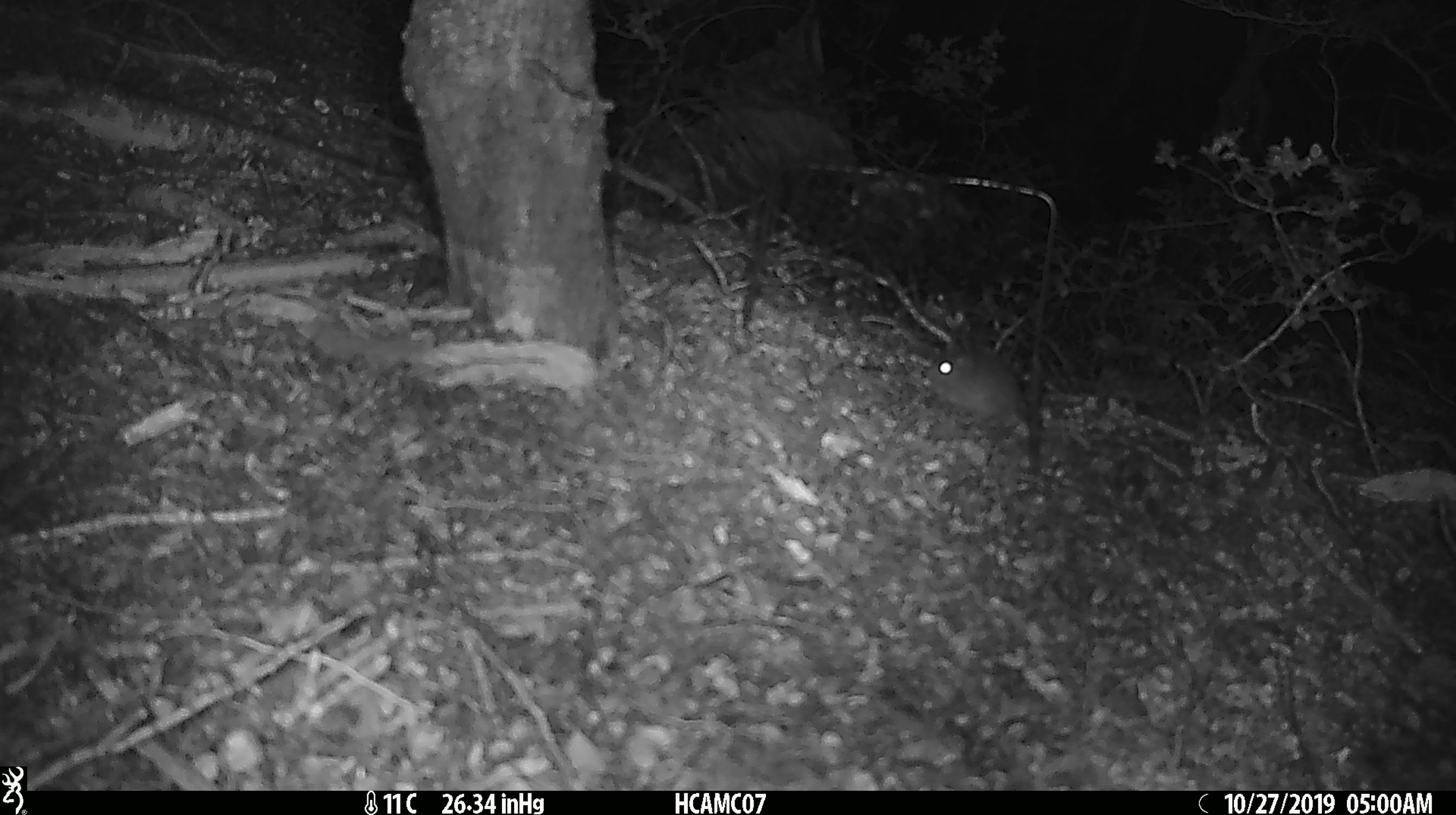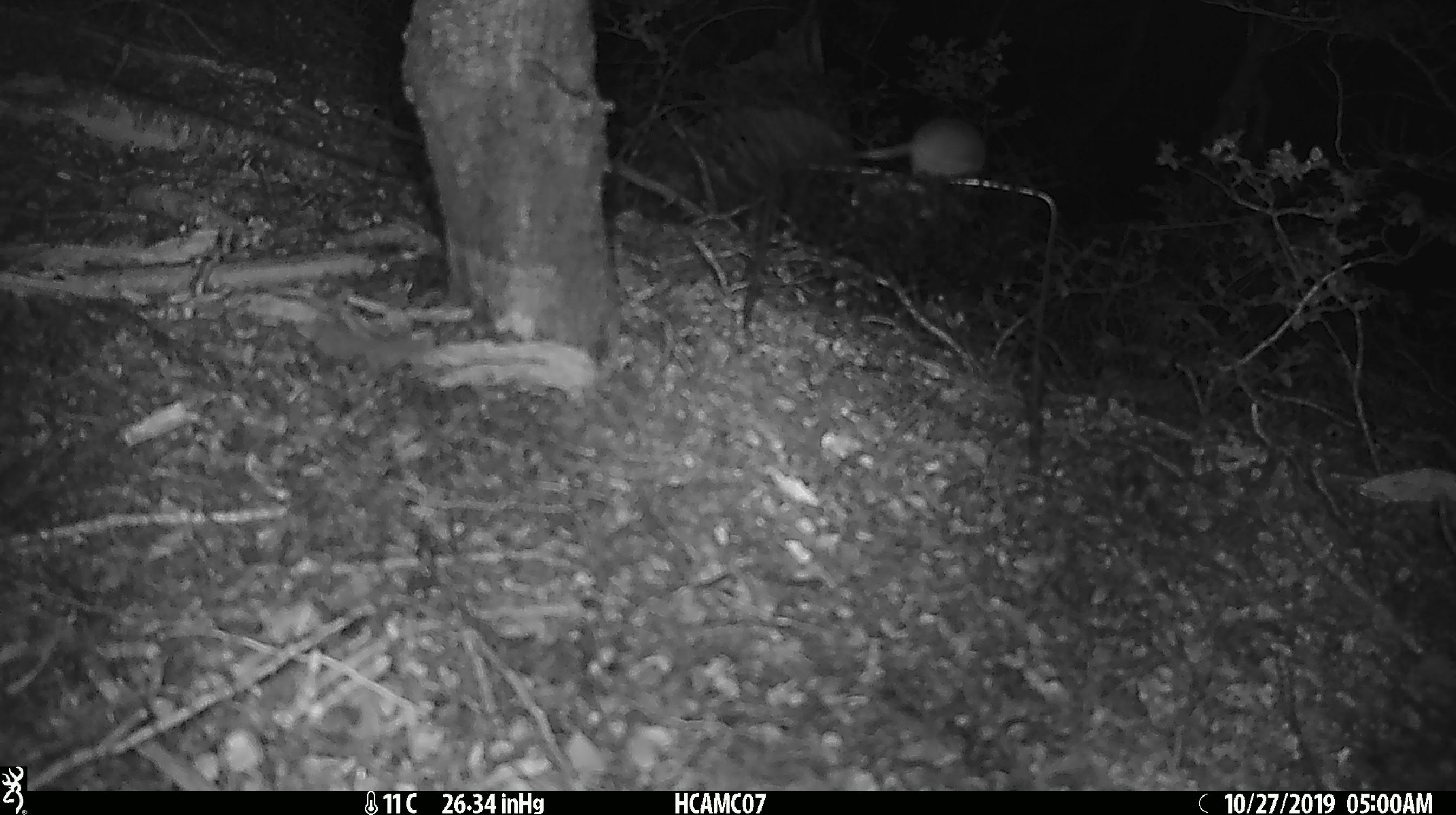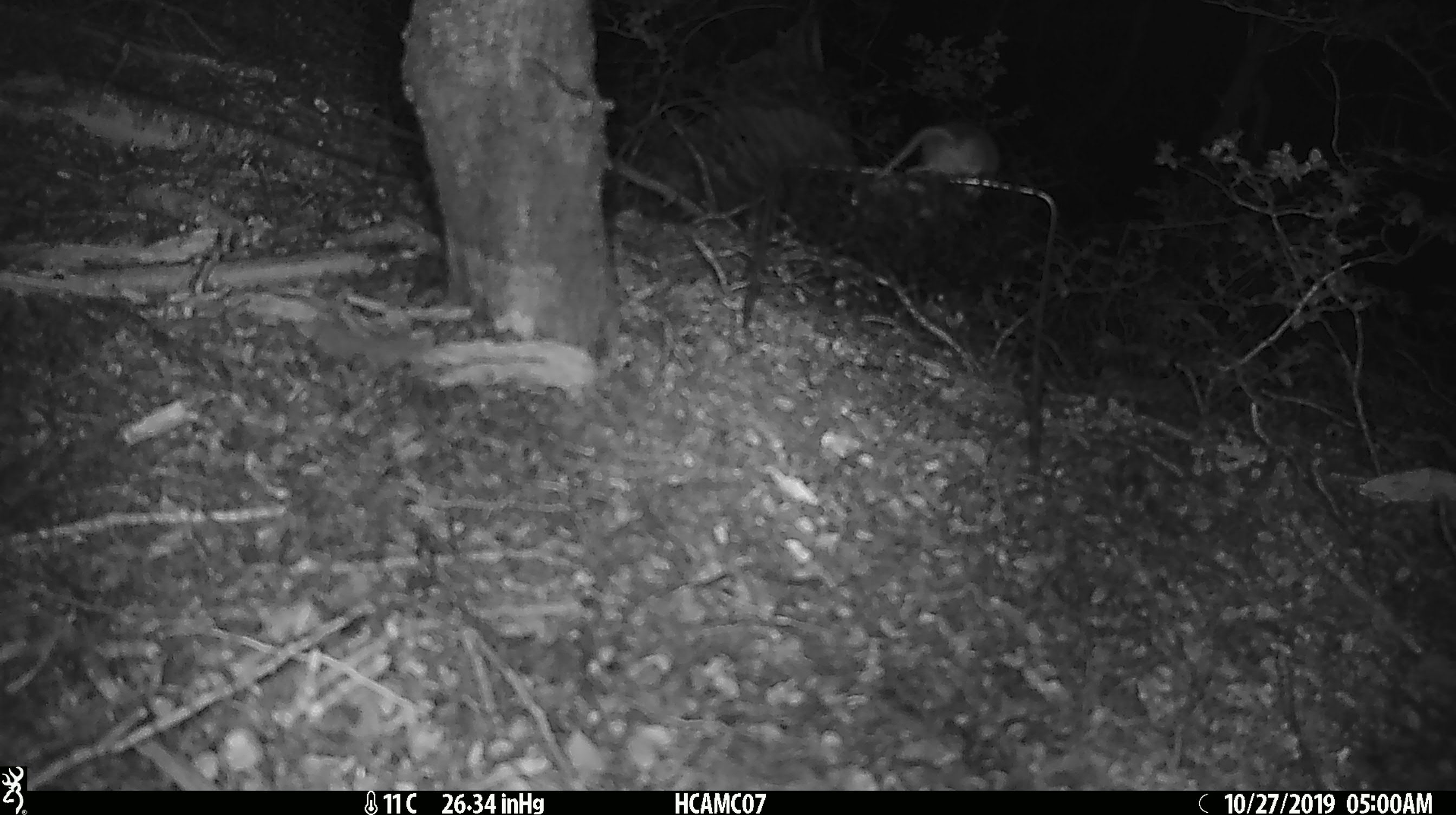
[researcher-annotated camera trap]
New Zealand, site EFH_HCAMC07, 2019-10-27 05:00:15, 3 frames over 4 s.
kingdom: Animalia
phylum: Chordata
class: Mammalia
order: Rodentia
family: Muridae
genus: Mus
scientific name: Mus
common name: mouse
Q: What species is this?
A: Mouse (Mus).